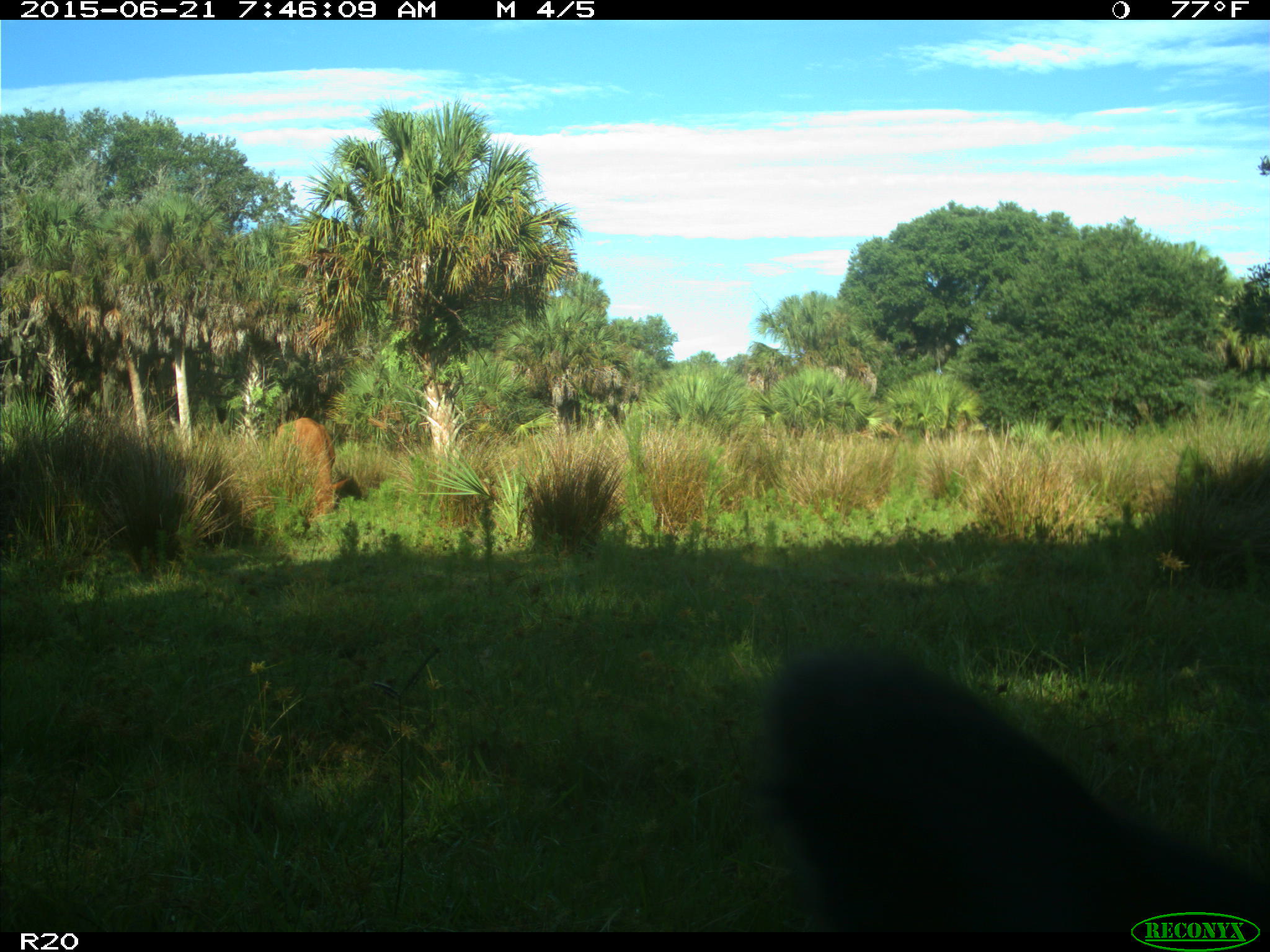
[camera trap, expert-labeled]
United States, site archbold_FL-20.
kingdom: Animalia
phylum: Chordata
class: Mammalia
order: Artiodactyla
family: Bovidae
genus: Bos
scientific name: Bos taurus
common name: domestic cow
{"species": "Bos taurus (domestic cow)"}